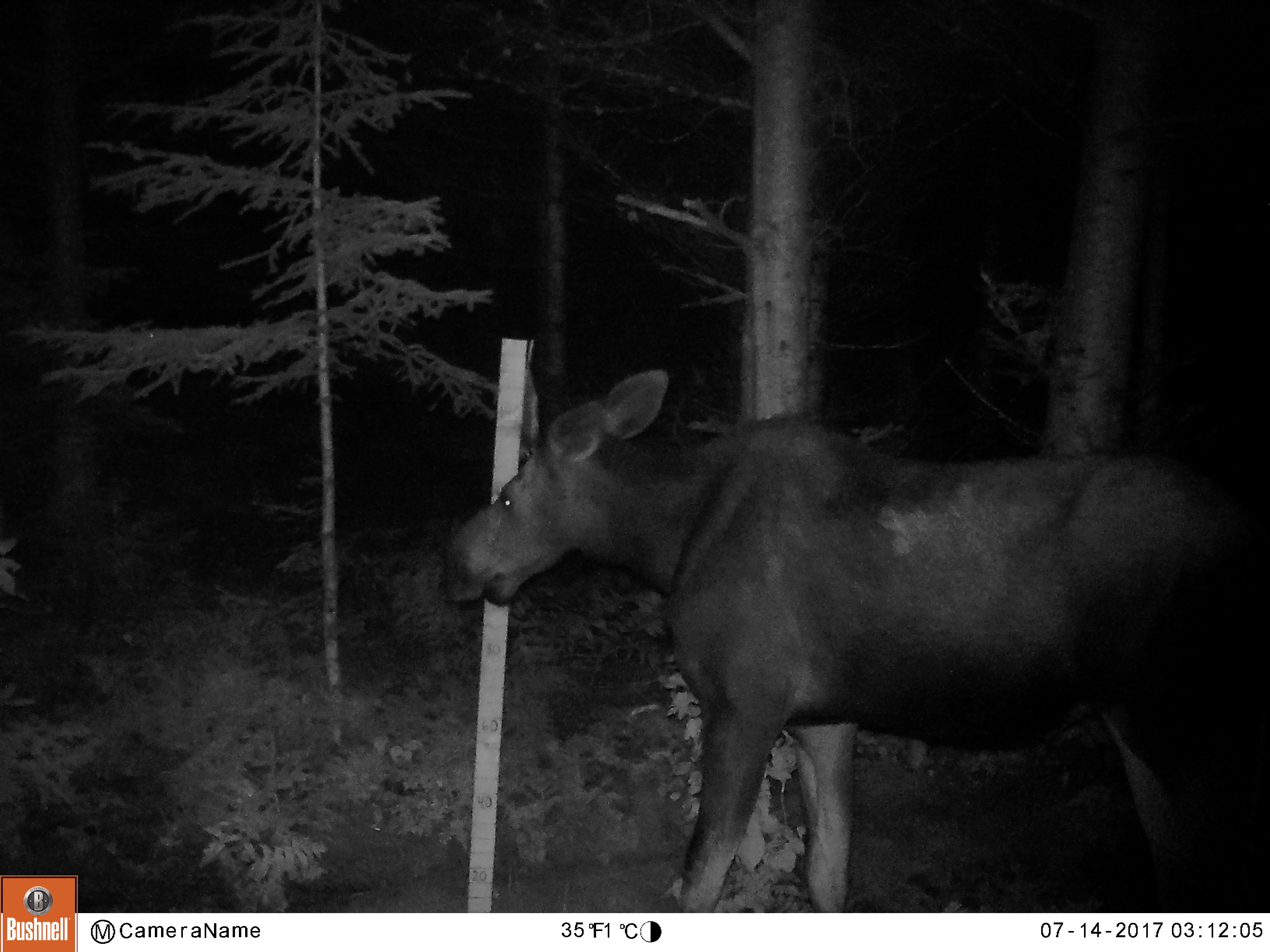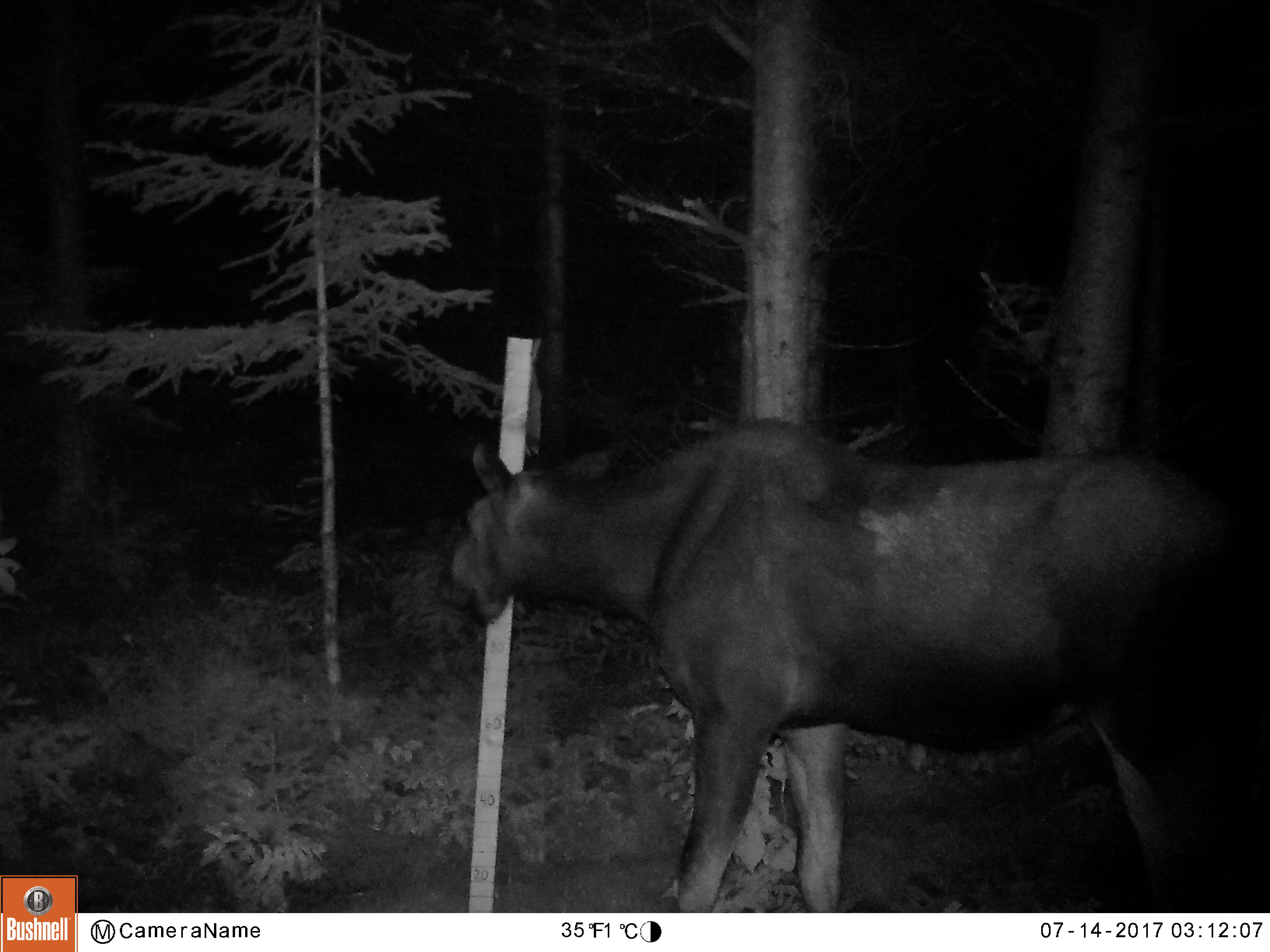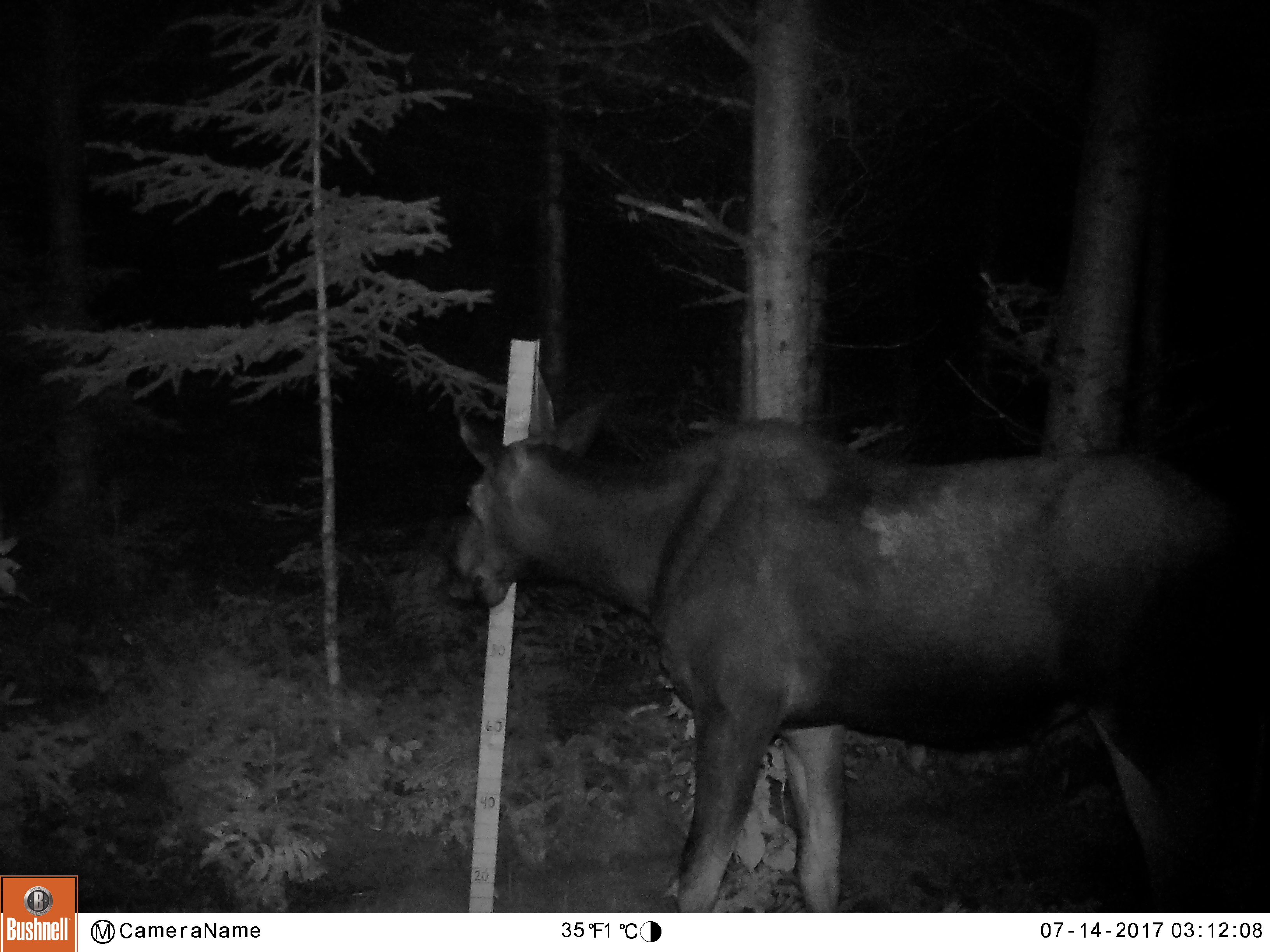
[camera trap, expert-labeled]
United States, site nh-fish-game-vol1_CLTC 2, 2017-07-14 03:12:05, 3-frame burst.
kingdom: Animalia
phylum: Chordata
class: Mammalia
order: Artiodactyla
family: Cervidae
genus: Alces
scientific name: Alces alces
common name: moose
Moose (Alces alces).